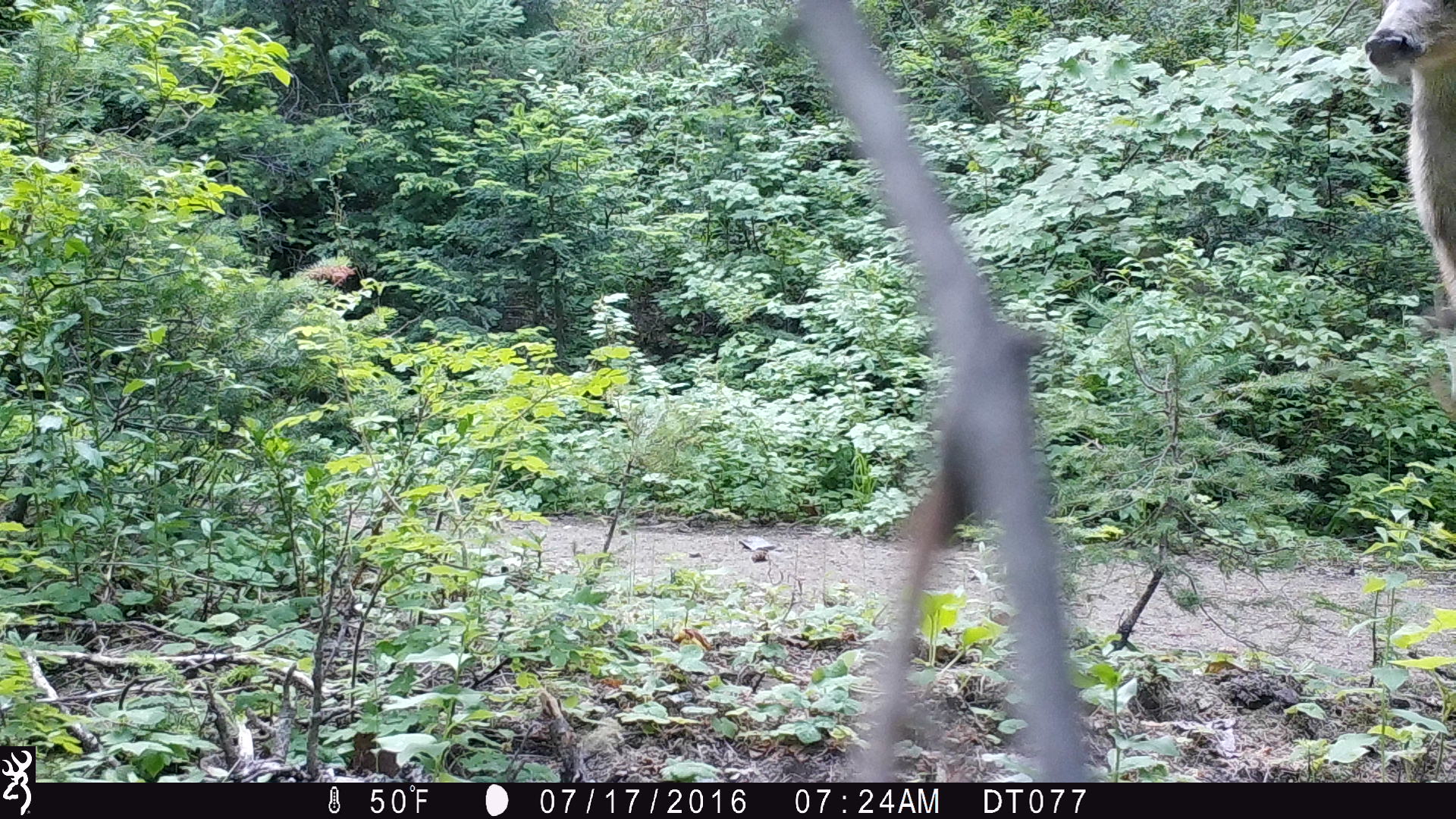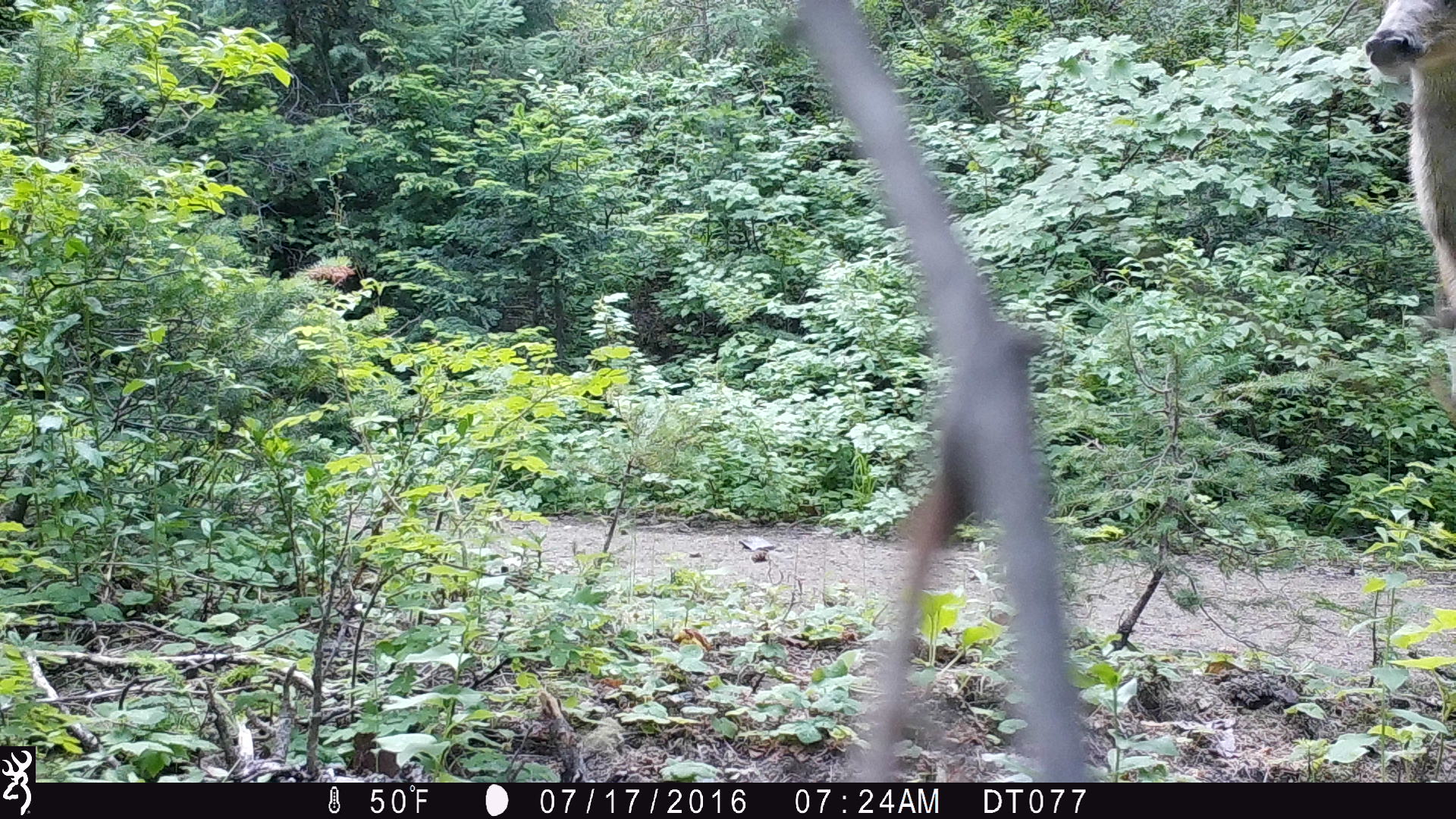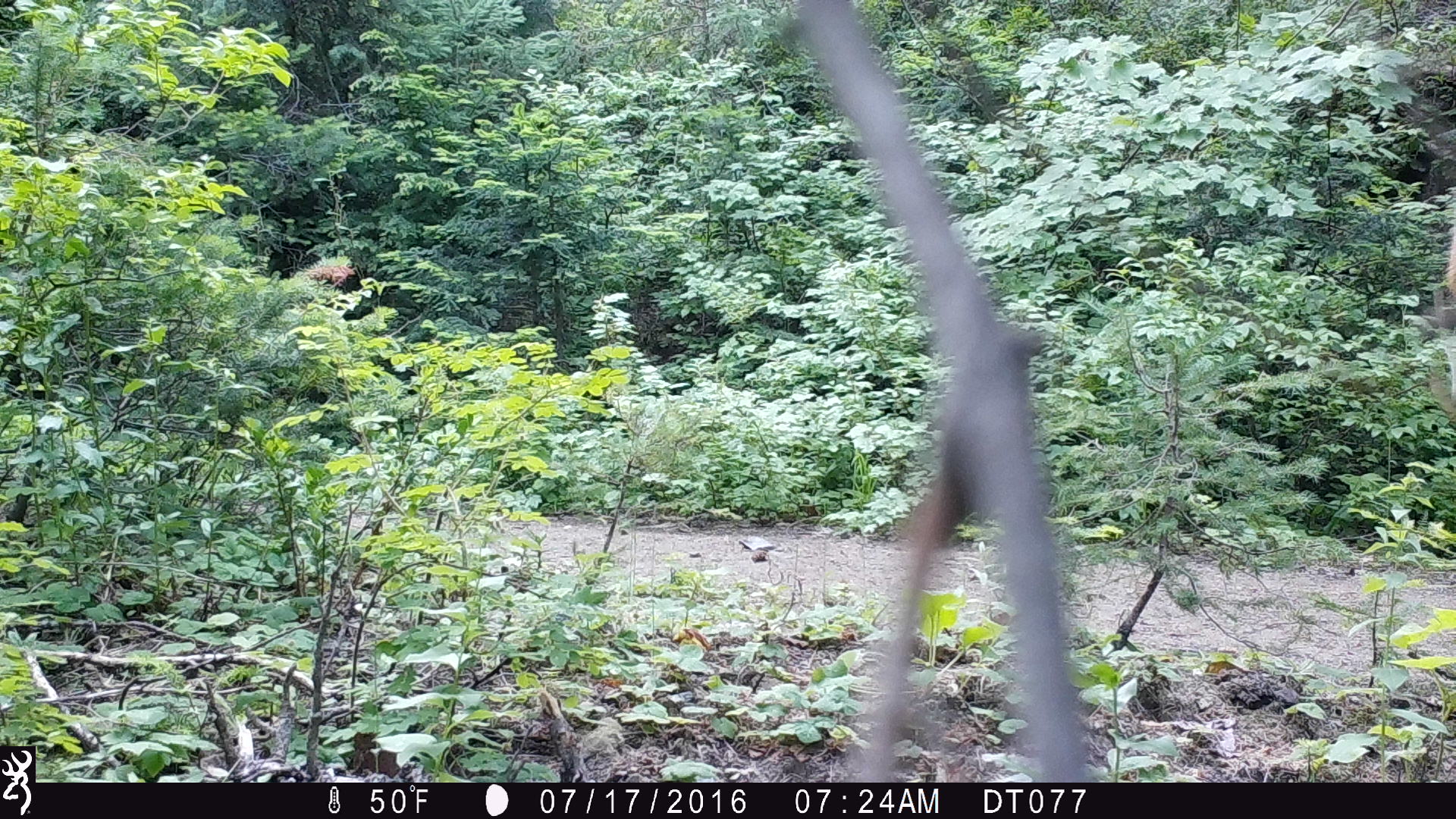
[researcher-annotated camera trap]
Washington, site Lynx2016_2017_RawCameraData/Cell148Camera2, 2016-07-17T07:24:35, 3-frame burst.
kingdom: Animalia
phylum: Chordata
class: Mammalia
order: Artiodactyla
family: Cervidae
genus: Odocoileus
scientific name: Odocoileus hemionus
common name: mule deer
Odocoileus hemionus (mule deer). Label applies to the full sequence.